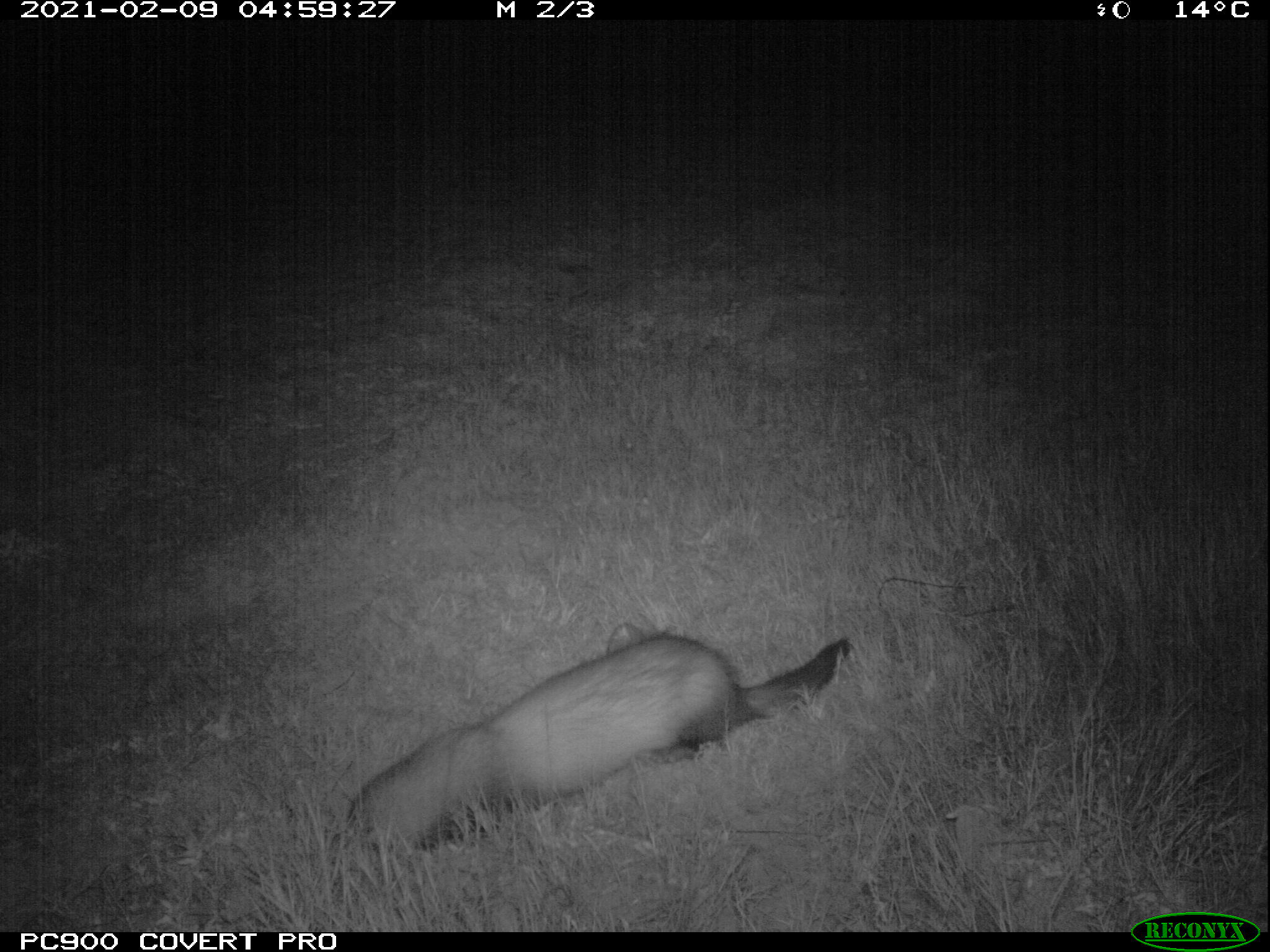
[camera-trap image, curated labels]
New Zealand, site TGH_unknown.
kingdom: Animalia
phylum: Chordata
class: Mammalia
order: Carnivora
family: Mustelidae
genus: Mustela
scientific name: Mustela furo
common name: ferret